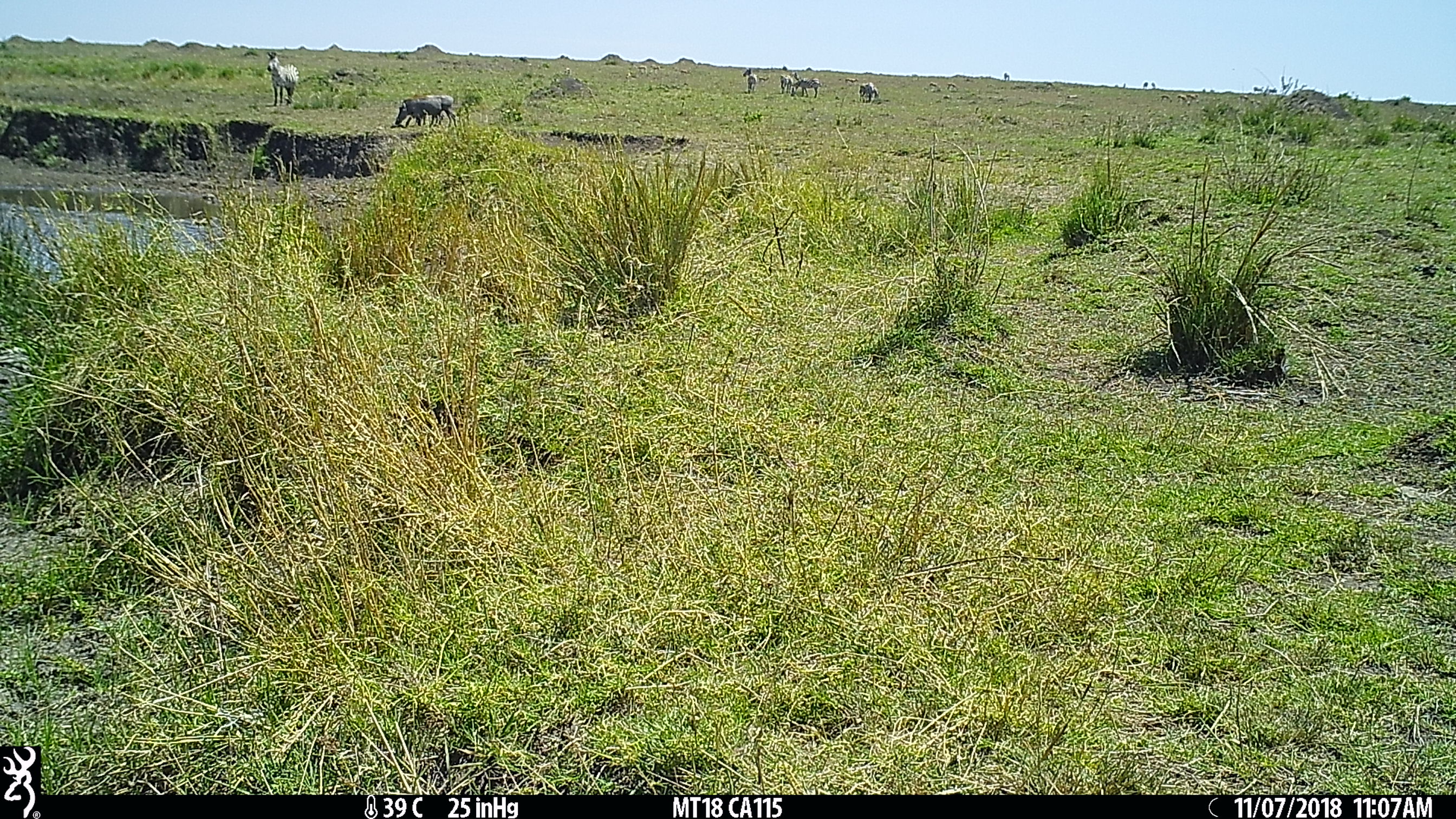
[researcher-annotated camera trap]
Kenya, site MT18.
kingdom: Animalia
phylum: Chordata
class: Mammalia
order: Perissodactyla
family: Equidae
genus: Equus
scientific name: Equus quagga burchellii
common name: burchell's zebra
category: zebra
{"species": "zebra (burchell's zebra) (Equus quagga burchellii)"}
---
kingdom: Animalia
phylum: Chordata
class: Mammalia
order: Artiodactyla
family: Suidae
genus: Phacochoerus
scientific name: Phacochoerus africanus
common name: common warthog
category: warthog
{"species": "warthog (common warthog) (Phacochoerus africanus)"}